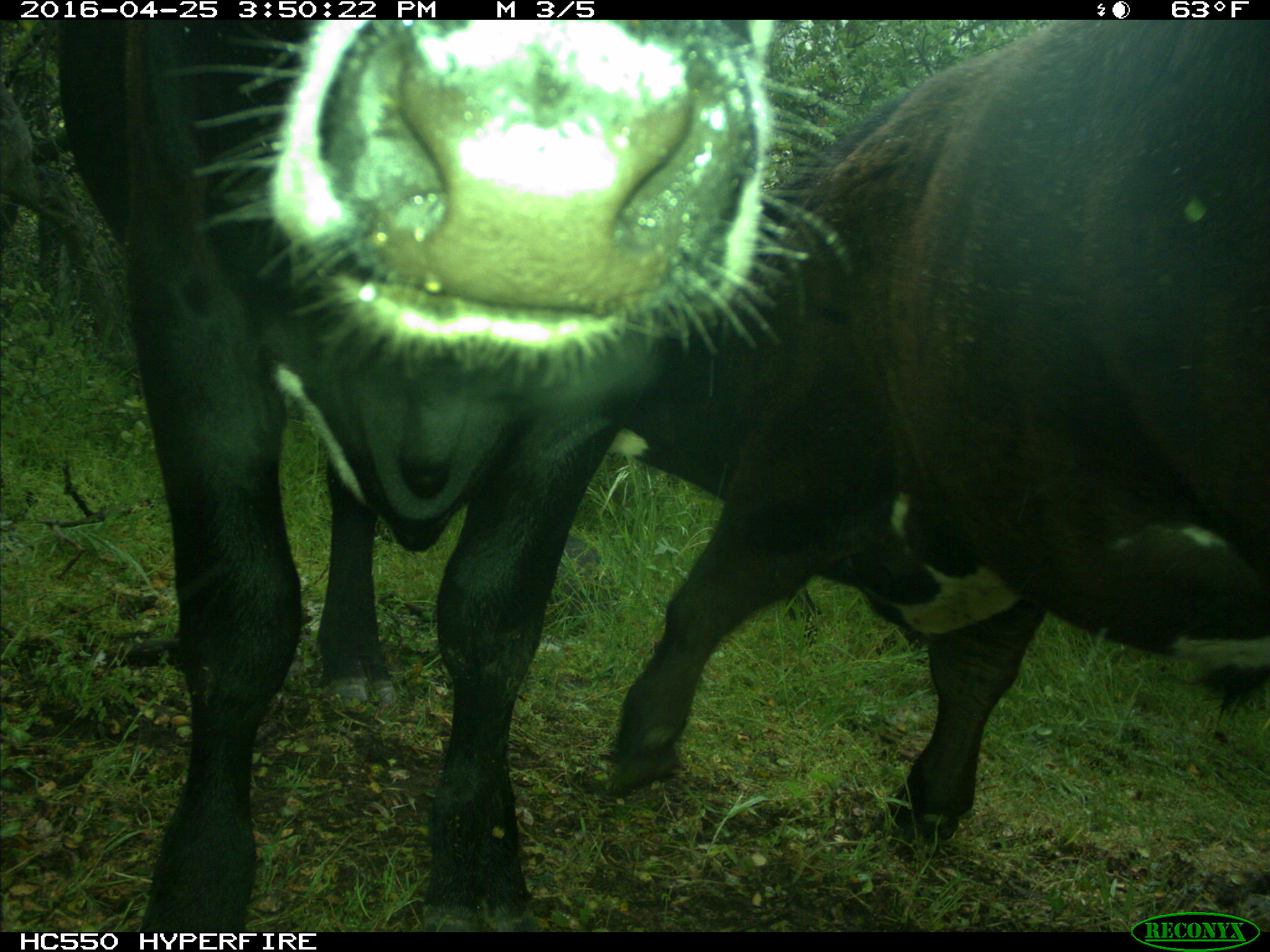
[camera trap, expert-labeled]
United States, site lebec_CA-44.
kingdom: Animalia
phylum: Chordata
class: Mammalia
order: Artiodactyla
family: Bovidae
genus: Bos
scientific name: Bos taurus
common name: domestic cow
Bos taurus (domestic cow).